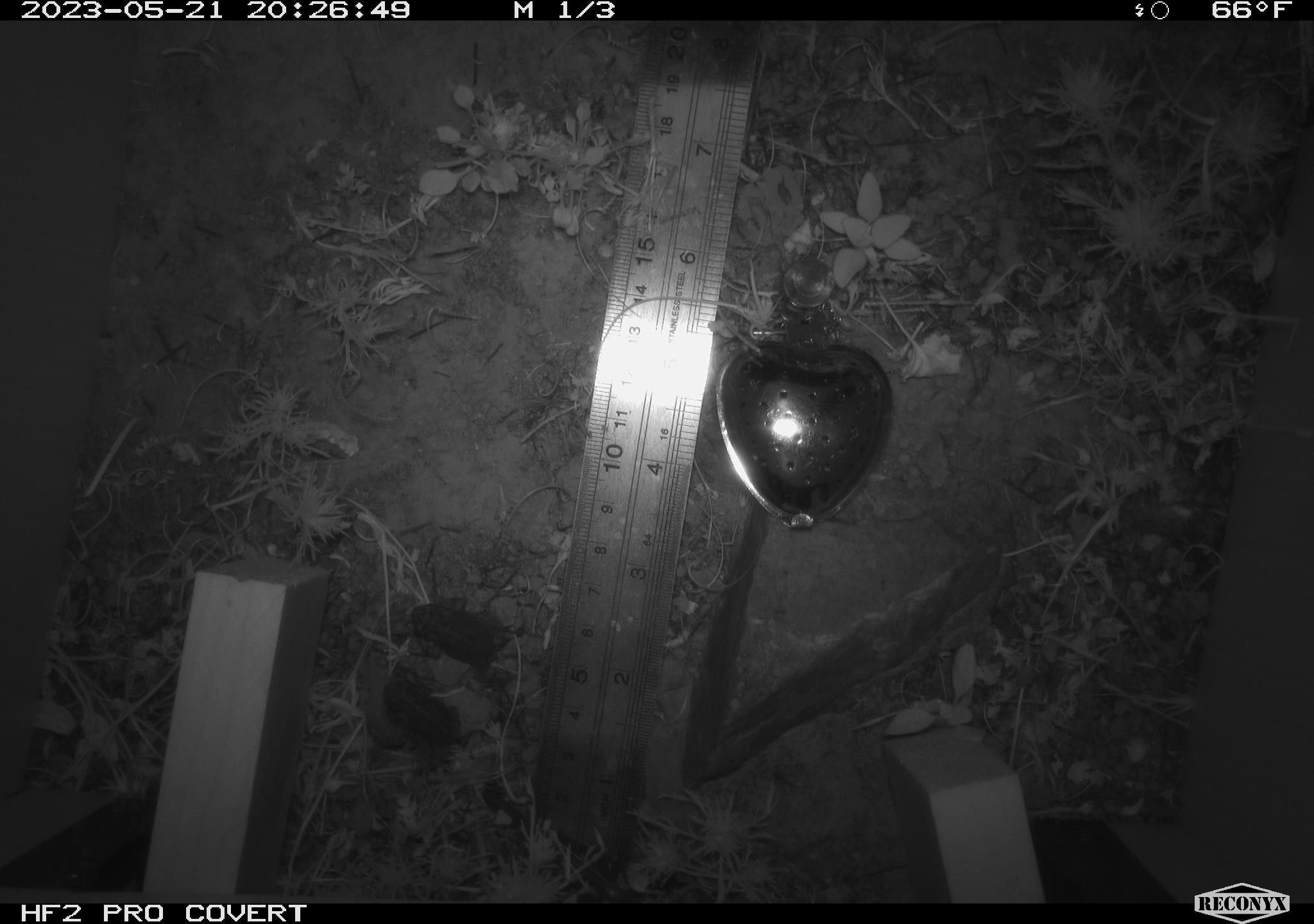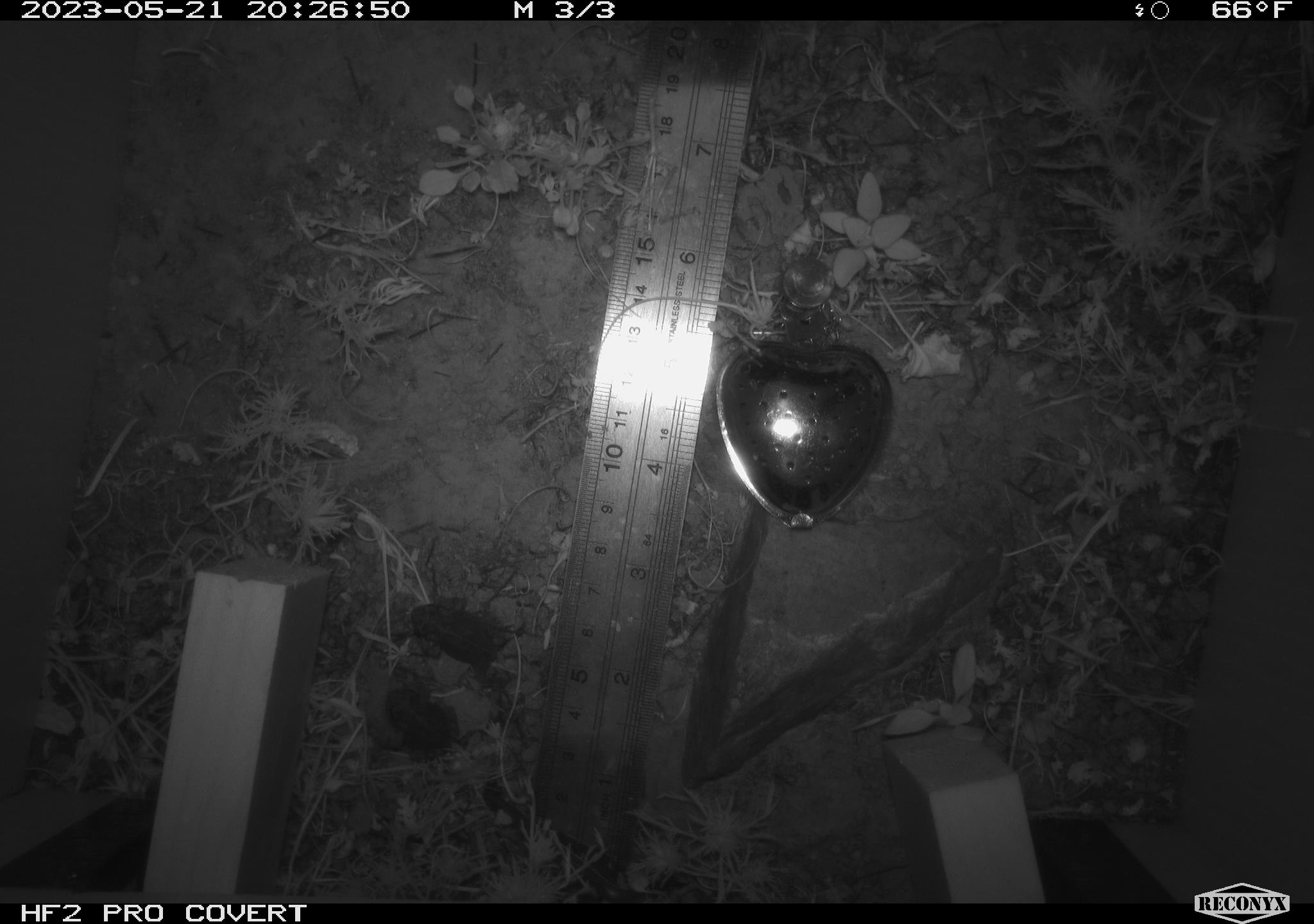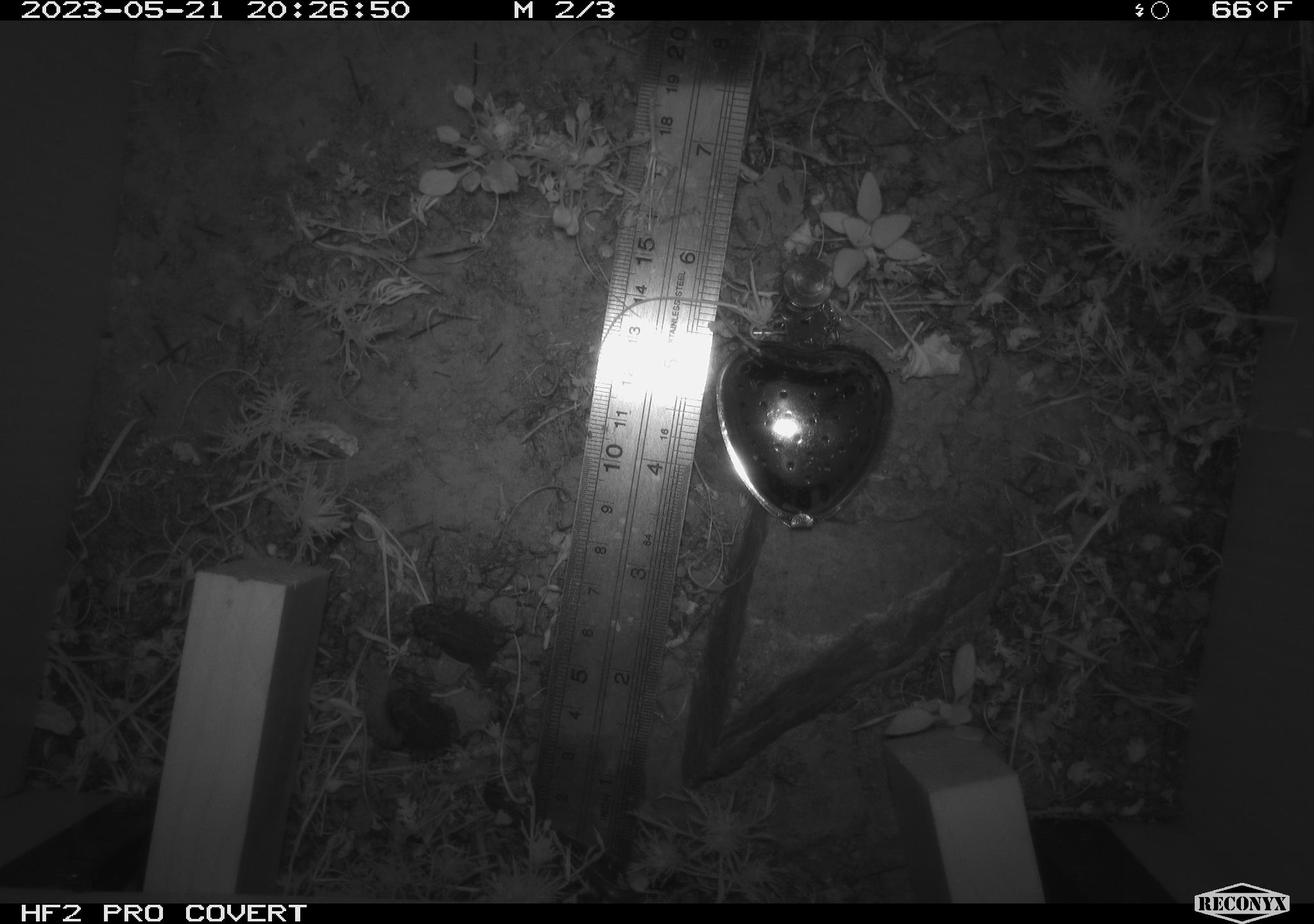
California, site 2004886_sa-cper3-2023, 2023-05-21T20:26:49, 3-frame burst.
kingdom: Animalia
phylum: Chordata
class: Amphibia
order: Anura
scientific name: Anura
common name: frogs